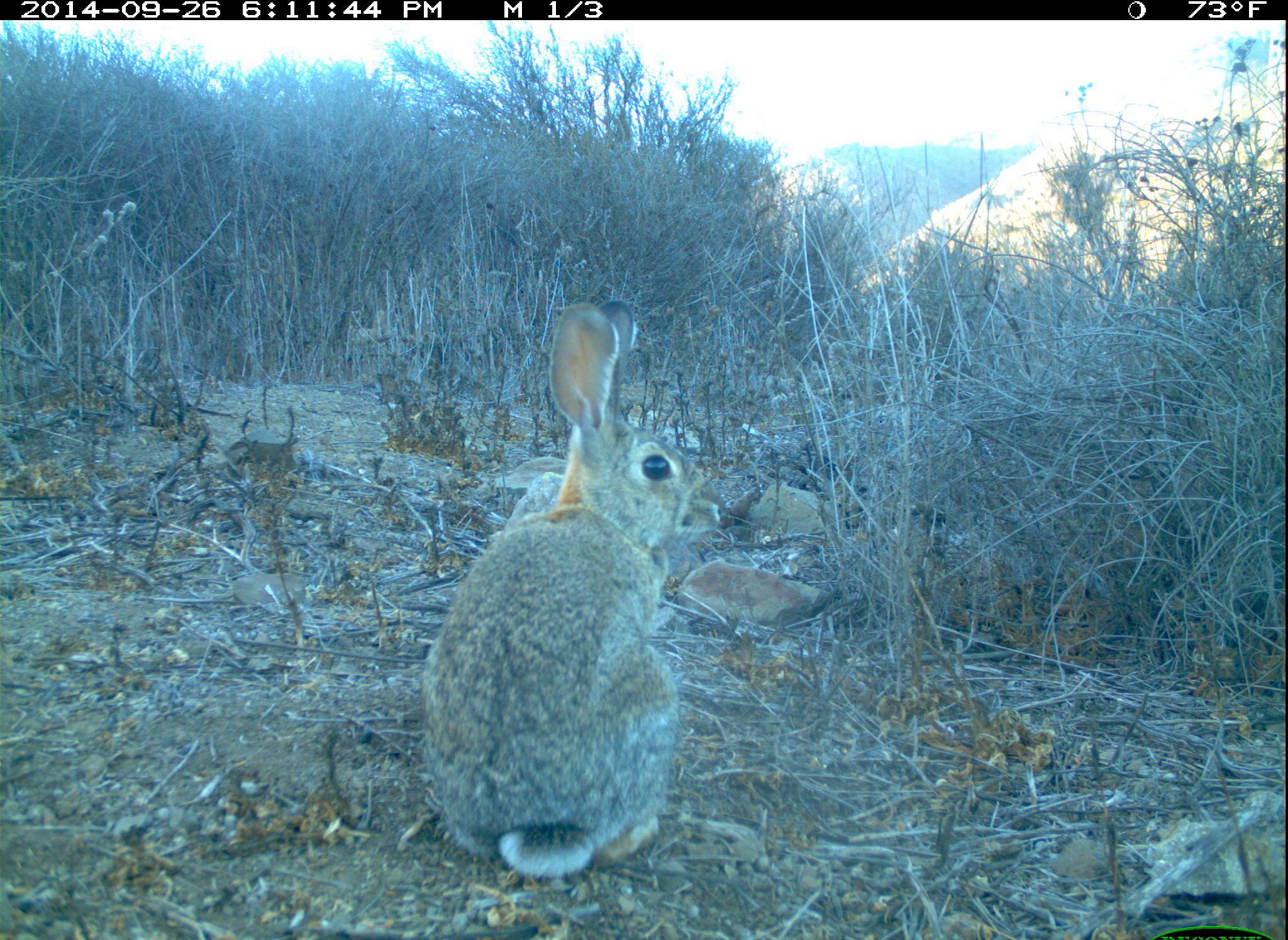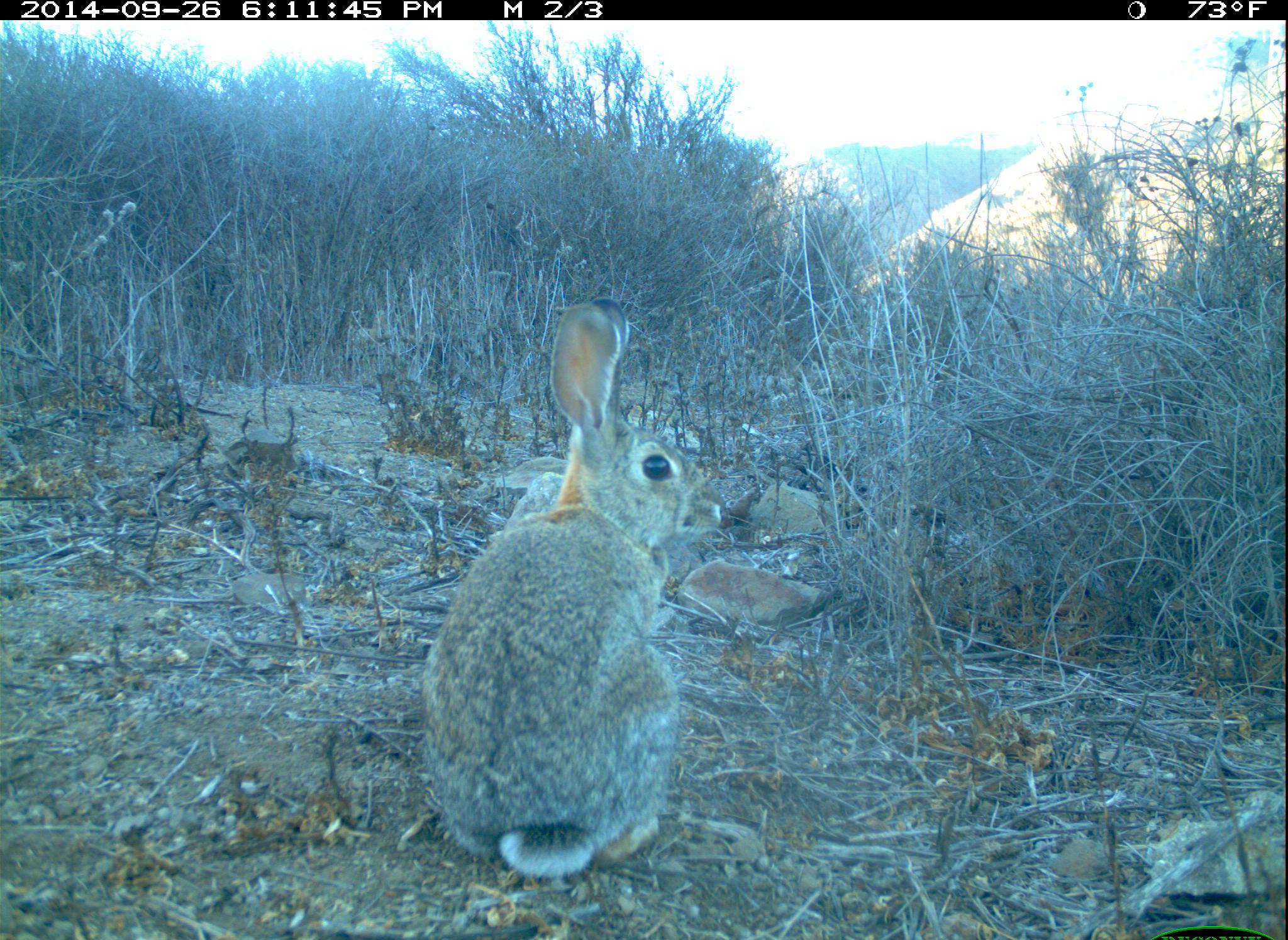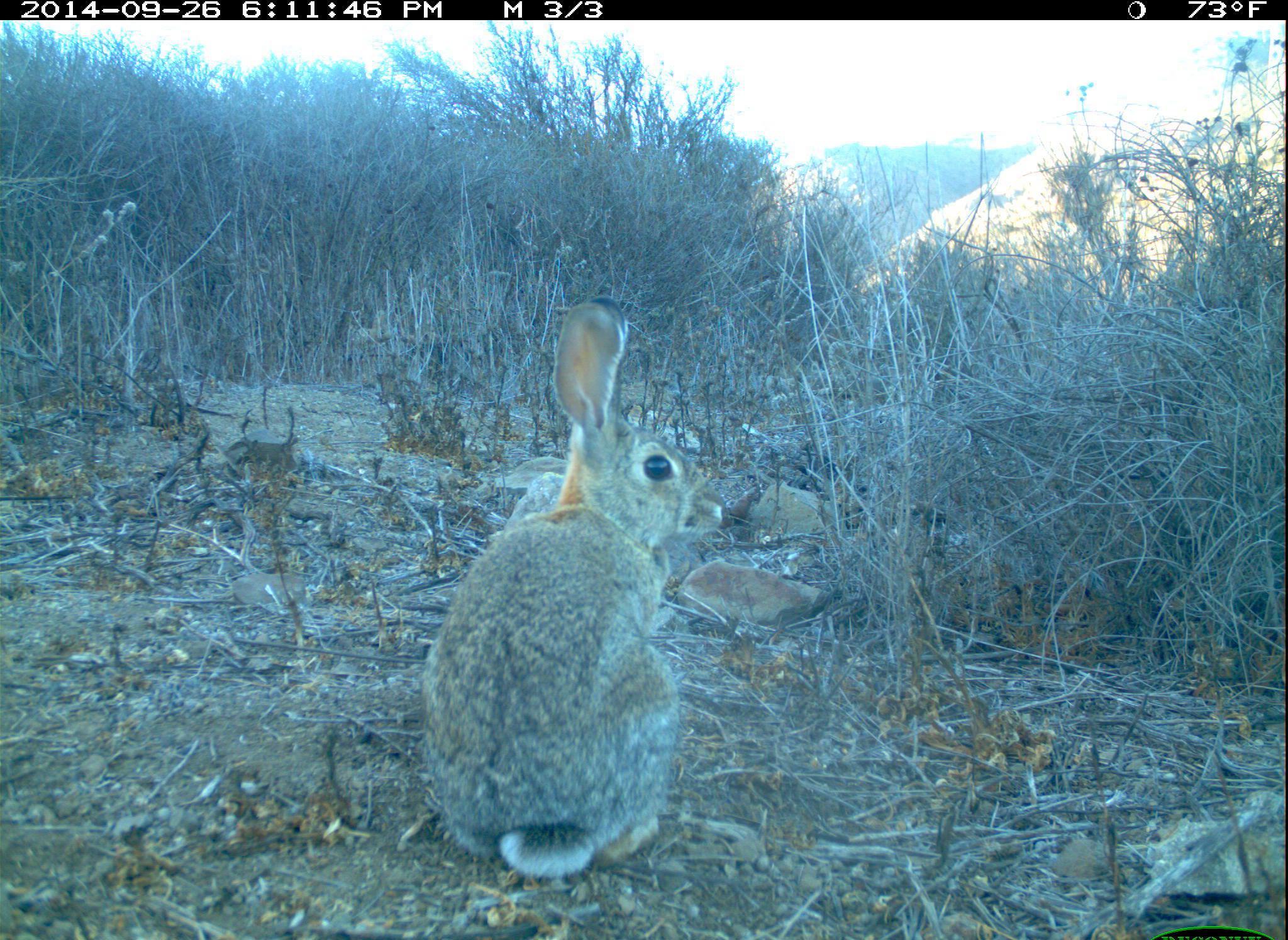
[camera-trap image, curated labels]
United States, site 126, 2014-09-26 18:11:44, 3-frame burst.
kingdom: Animalia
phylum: Chordata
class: Mammalia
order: Lagomorpha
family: Leporidae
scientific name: Leporidae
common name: rabbits and hares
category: rabbit